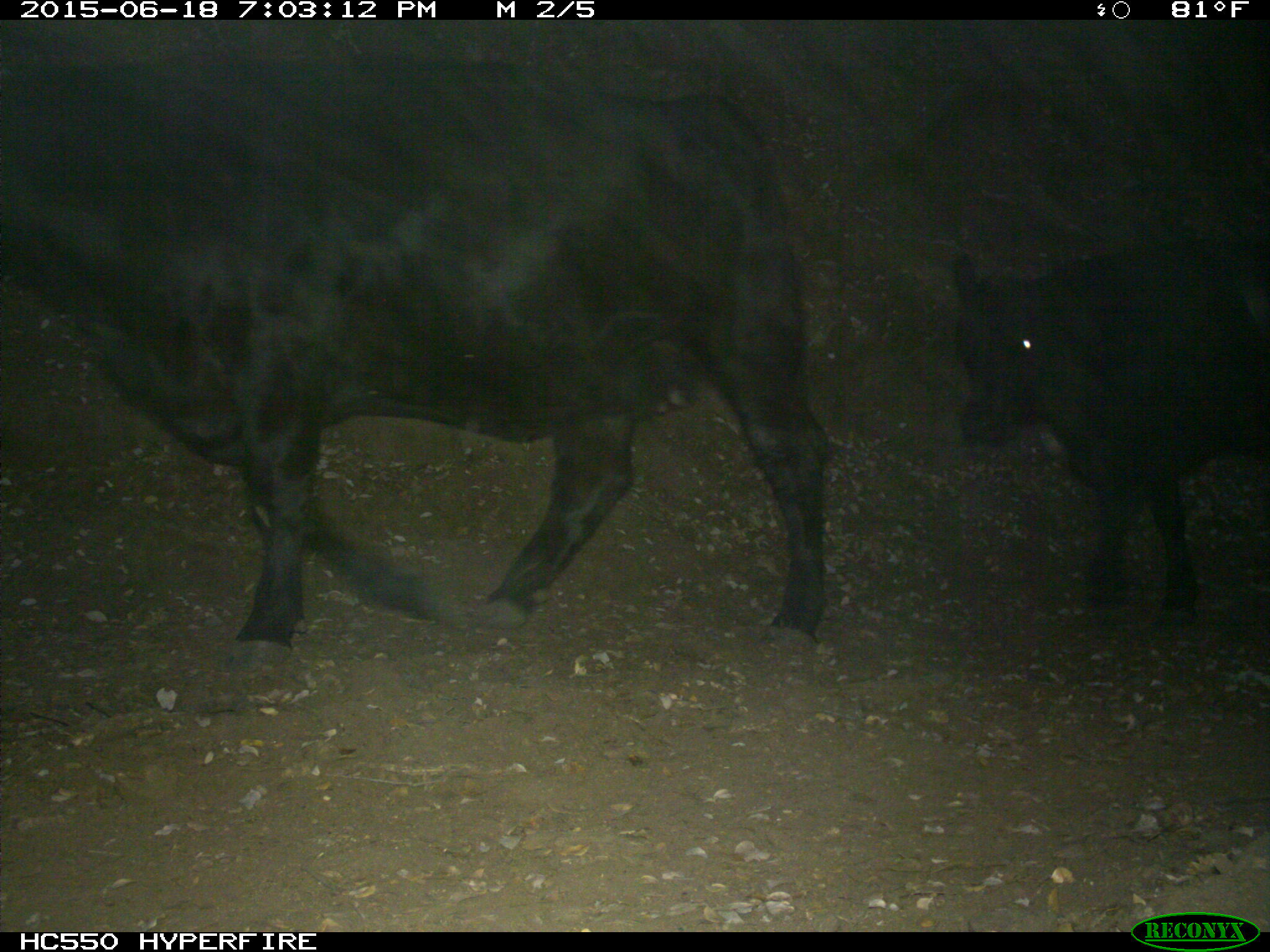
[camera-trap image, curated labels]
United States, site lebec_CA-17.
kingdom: Animalia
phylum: Chordata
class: Mammalia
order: Artiodactyla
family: Bovidae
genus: Bos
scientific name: Bos taurus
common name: domestic cow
Bos taurus (domestic cow).